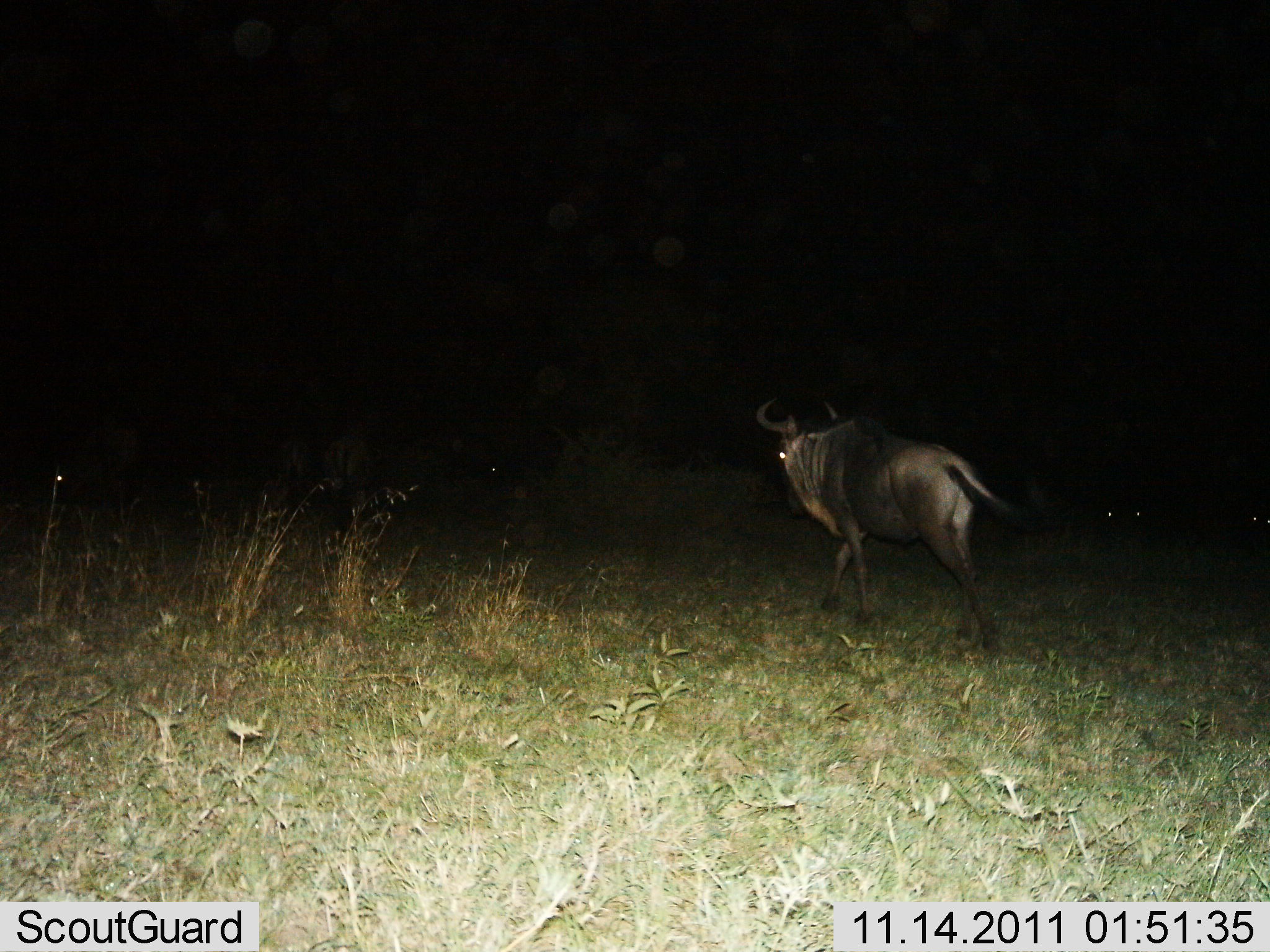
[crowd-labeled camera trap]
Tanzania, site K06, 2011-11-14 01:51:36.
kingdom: Animalia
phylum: Chordata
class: Mammalia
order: Artiodactyla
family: Bovidae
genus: Connochaetes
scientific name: Connochaetes taurinus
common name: blue wildebeest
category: wildebeest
Wildebeest (blue wildebeest) (Connochaetes taurinus), count 1. Behavior (volunteer vote fractions): standing 0%, resting 7%, moving 100%, interacting 0%. Young present (vote fraction): 0%. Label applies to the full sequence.